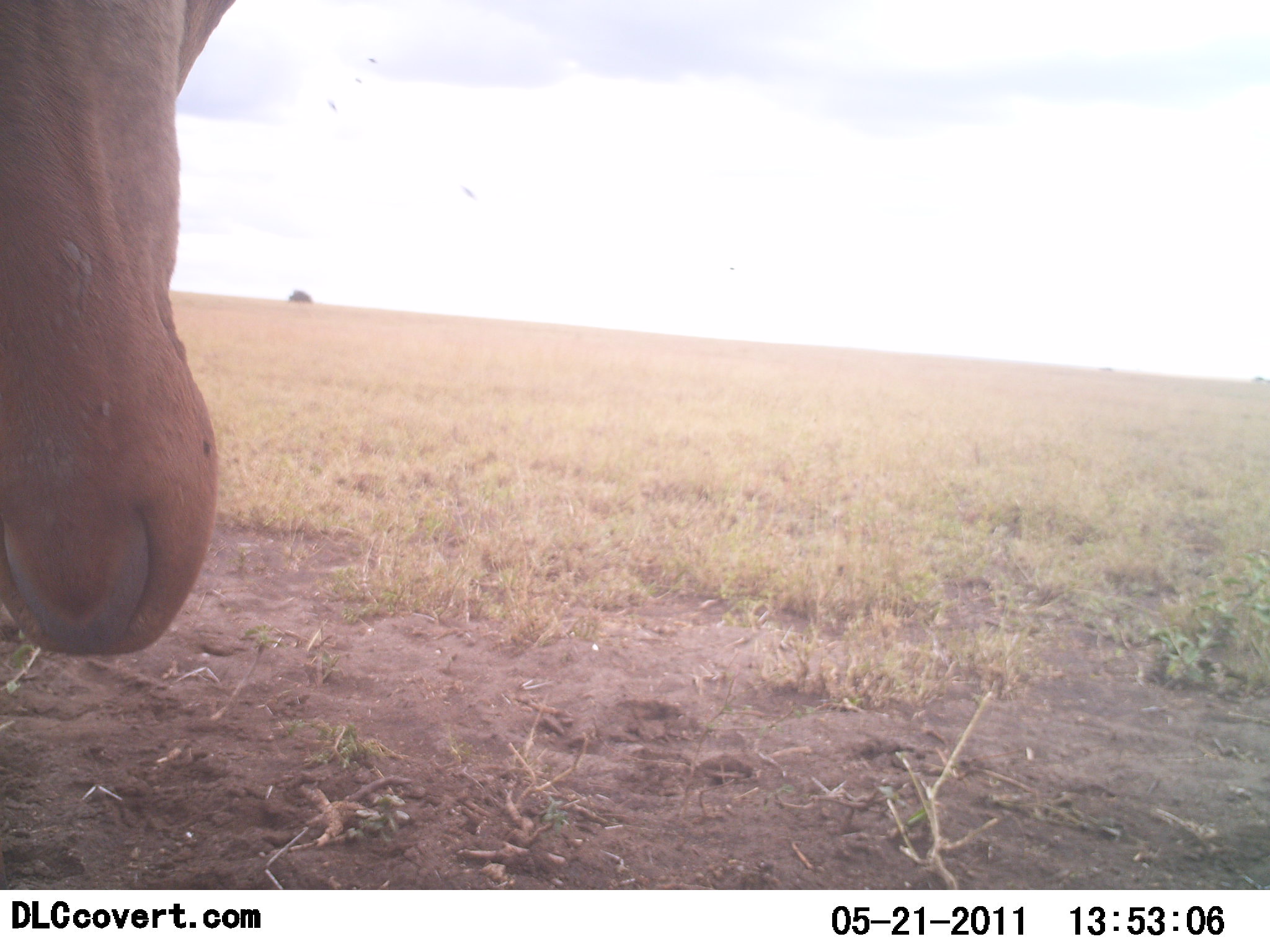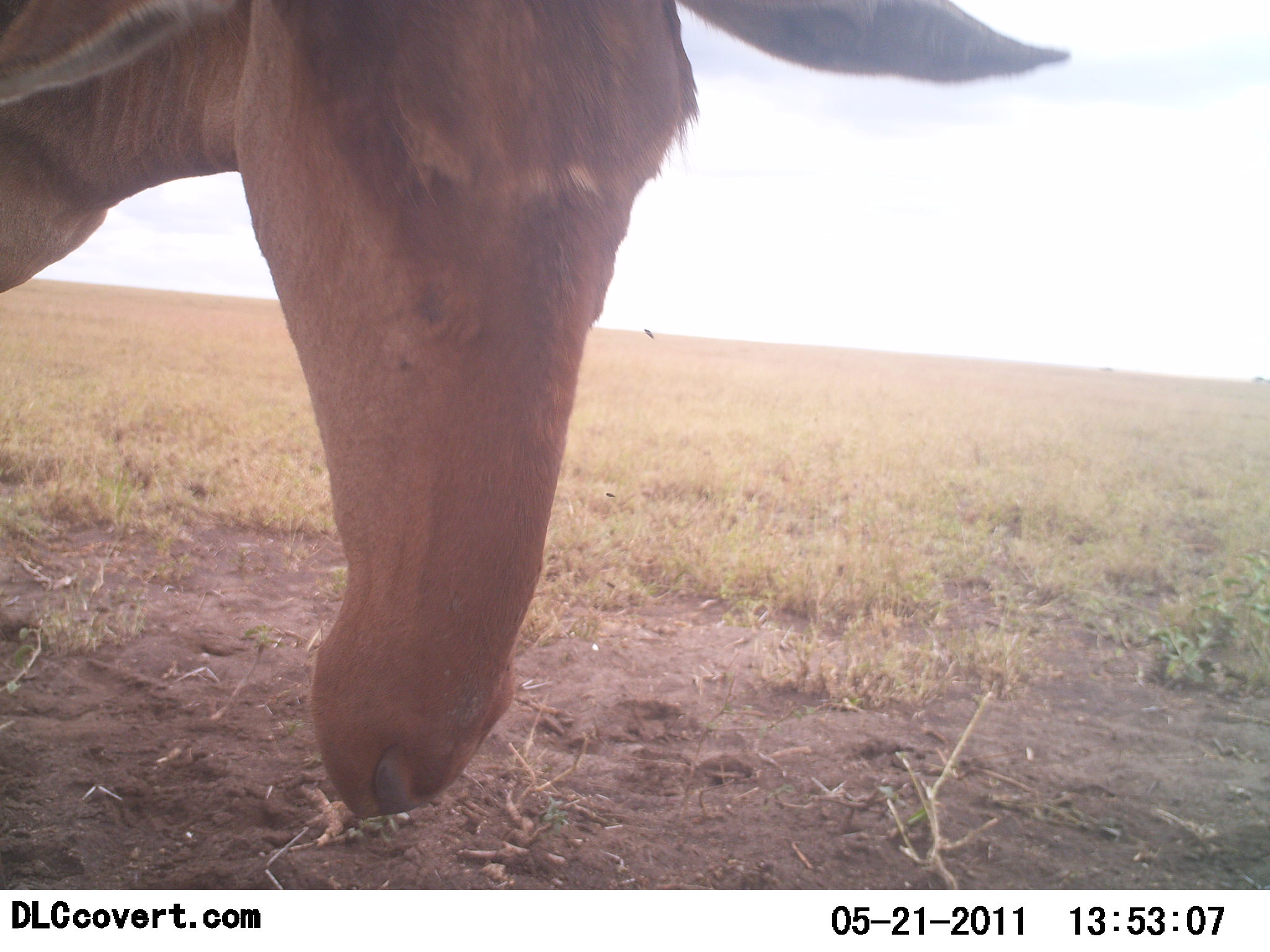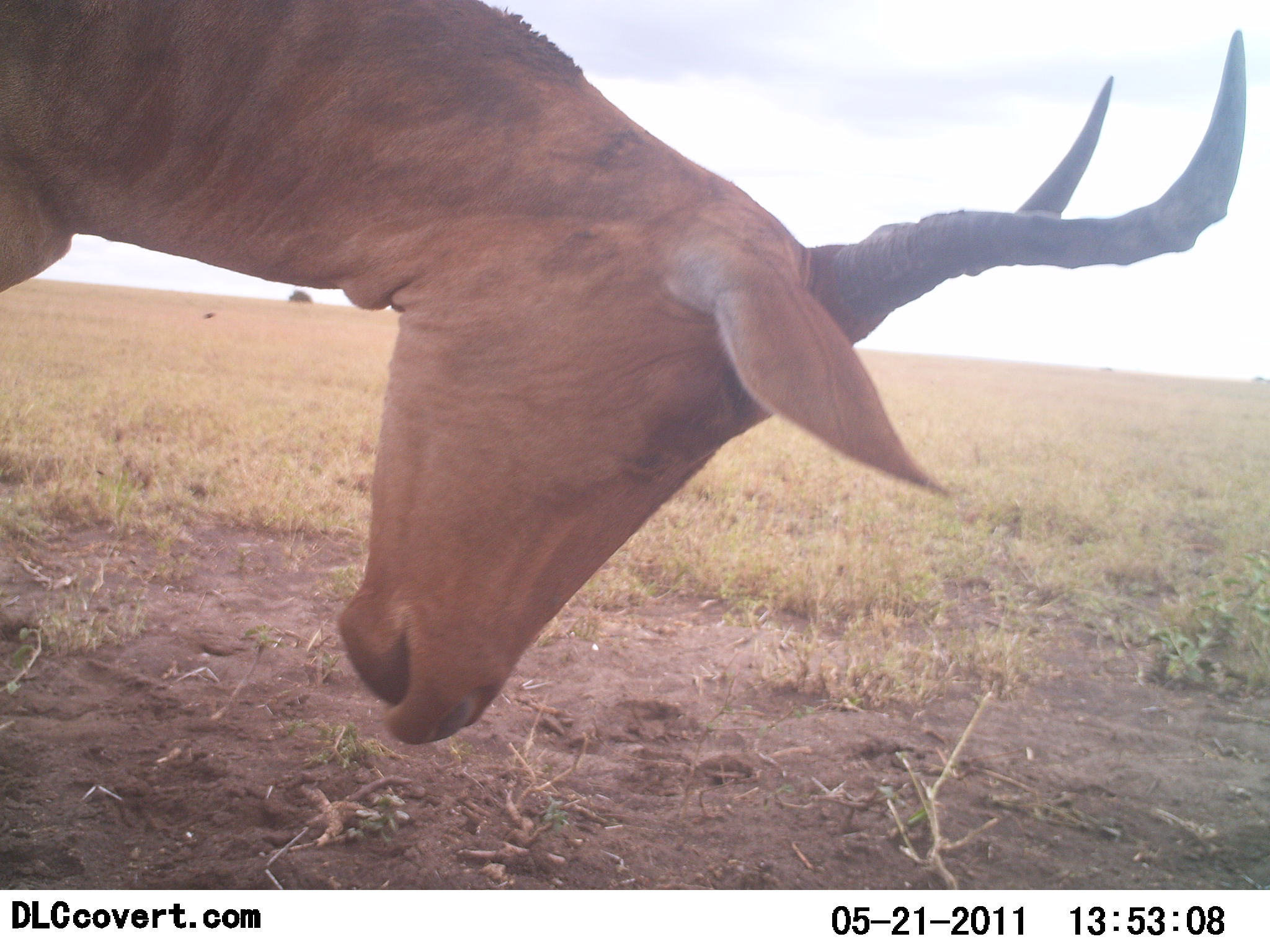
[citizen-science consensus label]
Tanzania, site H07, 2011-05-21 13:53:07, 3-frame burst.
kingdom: Animalia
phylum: Chordata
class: Mammalia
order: Artiodactyla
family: Bovidae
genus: Alcelaphus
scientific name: Alcelaphus buselaphus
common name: hartebeest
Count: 1.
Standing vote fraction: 90%.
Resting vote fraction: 0%.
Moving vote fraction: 20%.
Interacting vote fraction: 0%.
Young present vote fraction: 0%.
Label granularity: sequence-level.